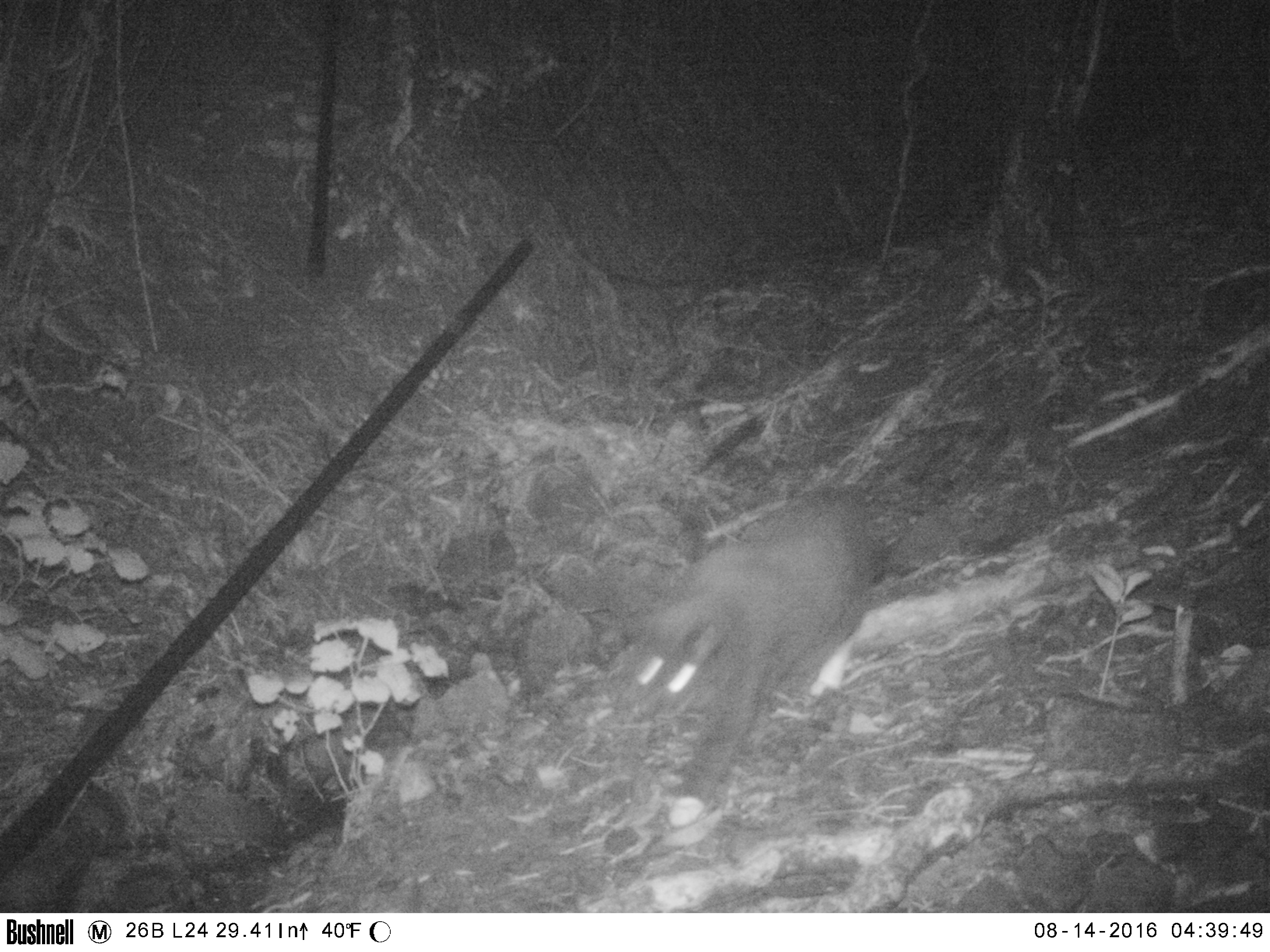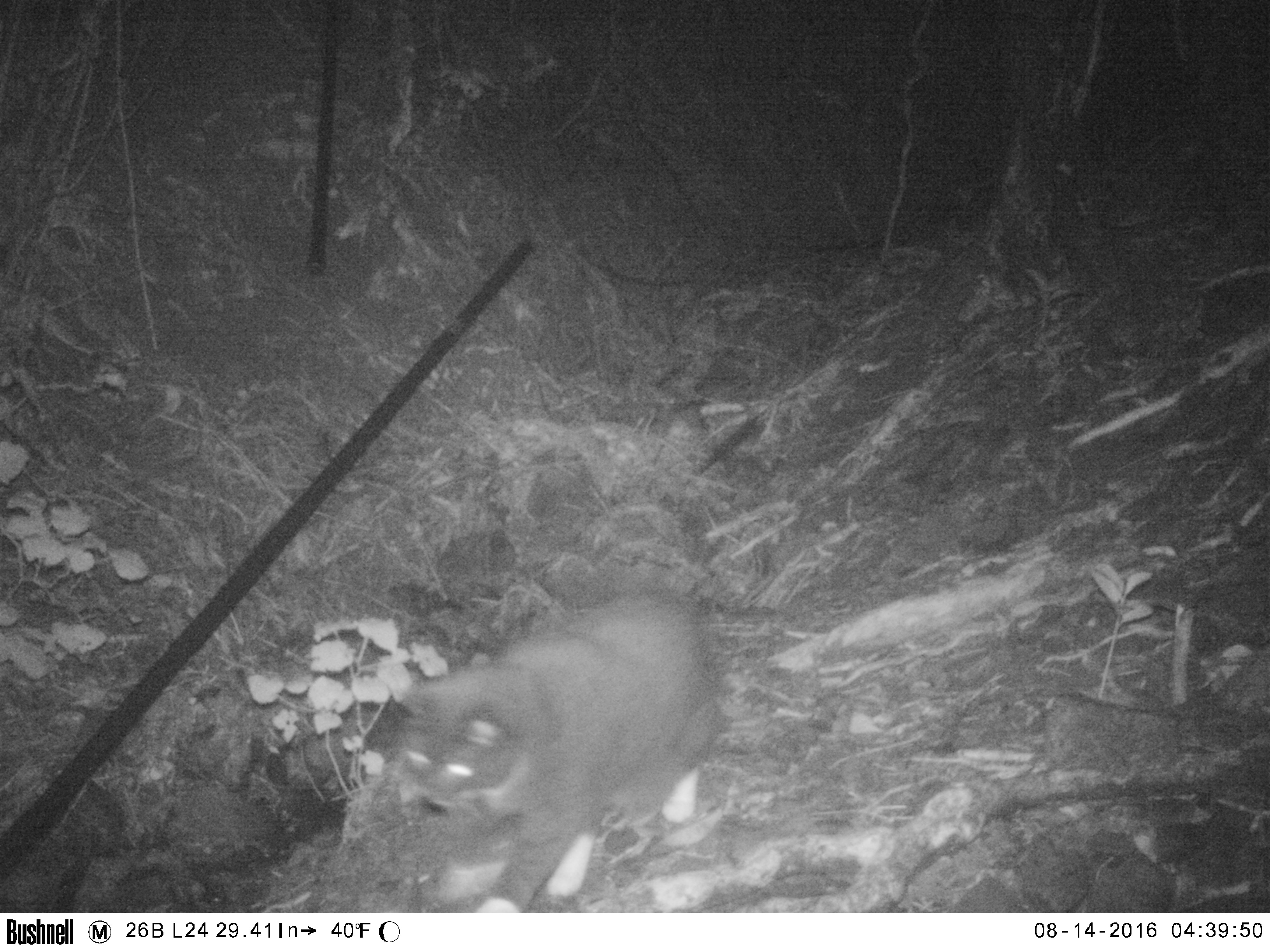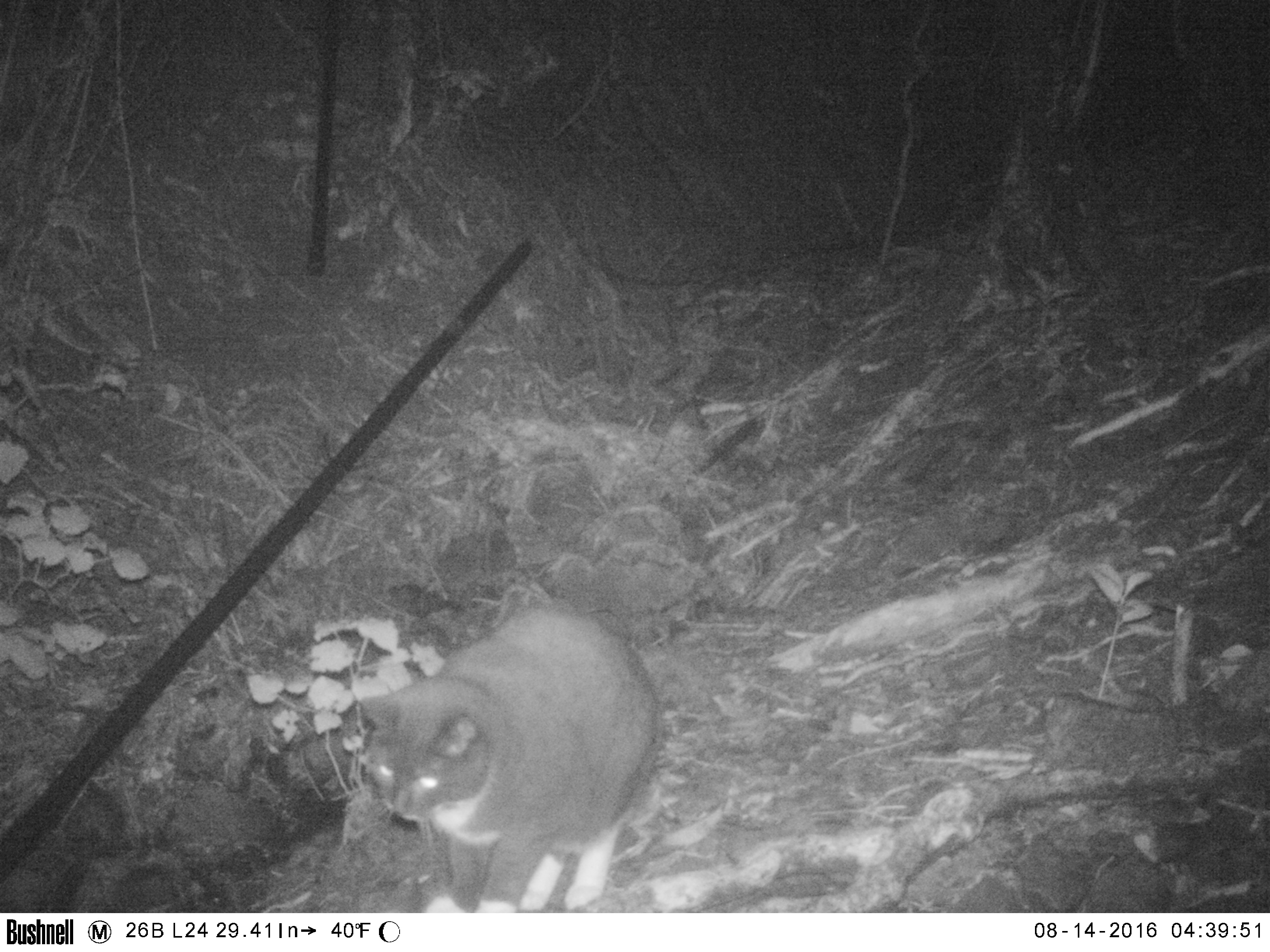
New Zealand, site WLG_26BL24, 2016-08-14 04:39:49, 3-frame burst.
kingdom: Animalia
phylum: Chordata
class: Mammalia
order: Carnivora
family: Felidae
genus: Felis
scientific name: Felis catus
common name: domestic cat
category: cat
Cat (domestic cat) (Felis catus).